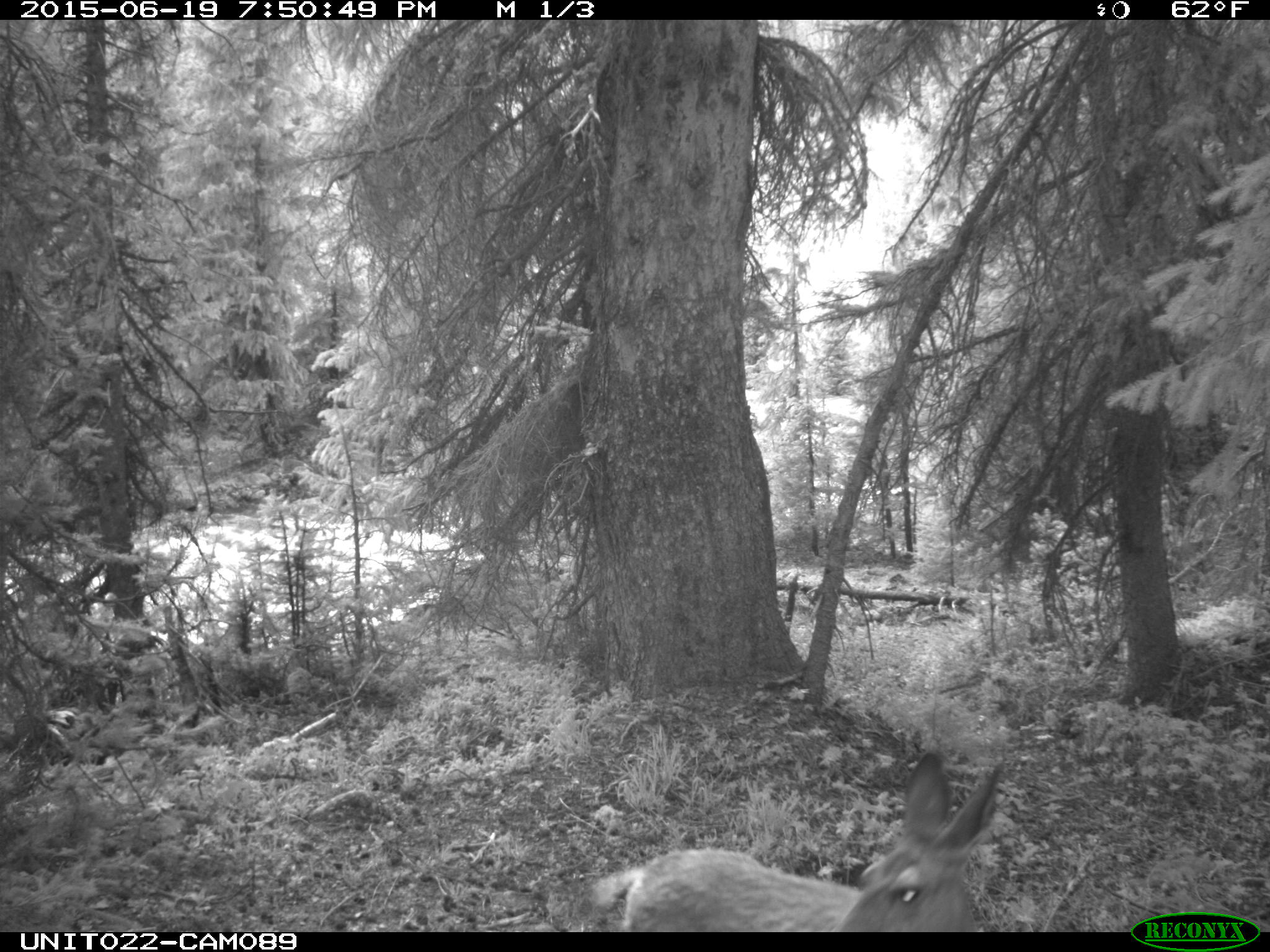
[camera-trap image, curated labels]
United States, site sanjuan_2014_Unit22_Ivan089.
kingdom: Animalia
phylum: Chordata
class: Mammalia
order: Artiodactyla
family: Cervidae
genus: Odocoileus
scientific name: Odocoileus hemionus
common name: mule deer